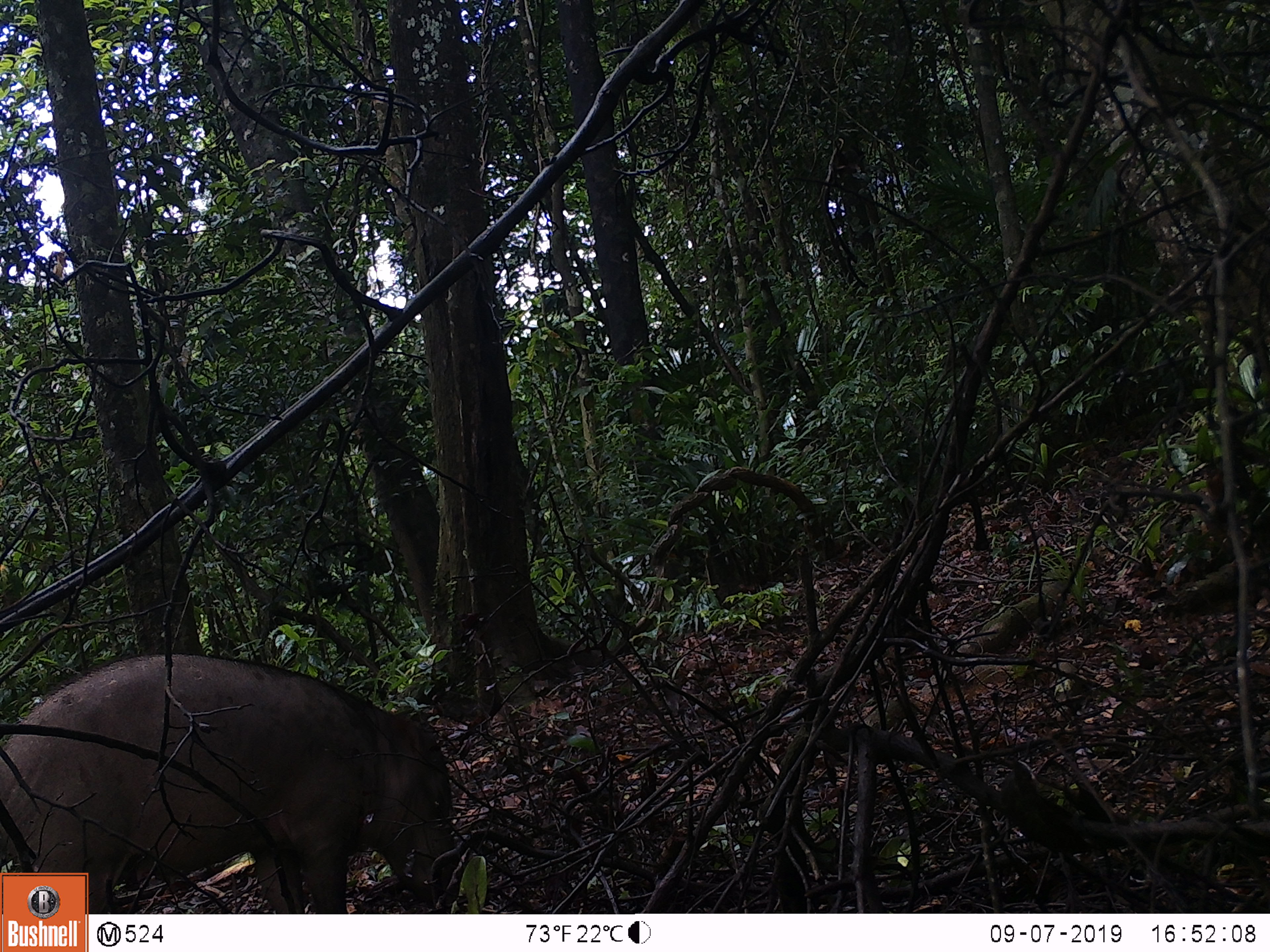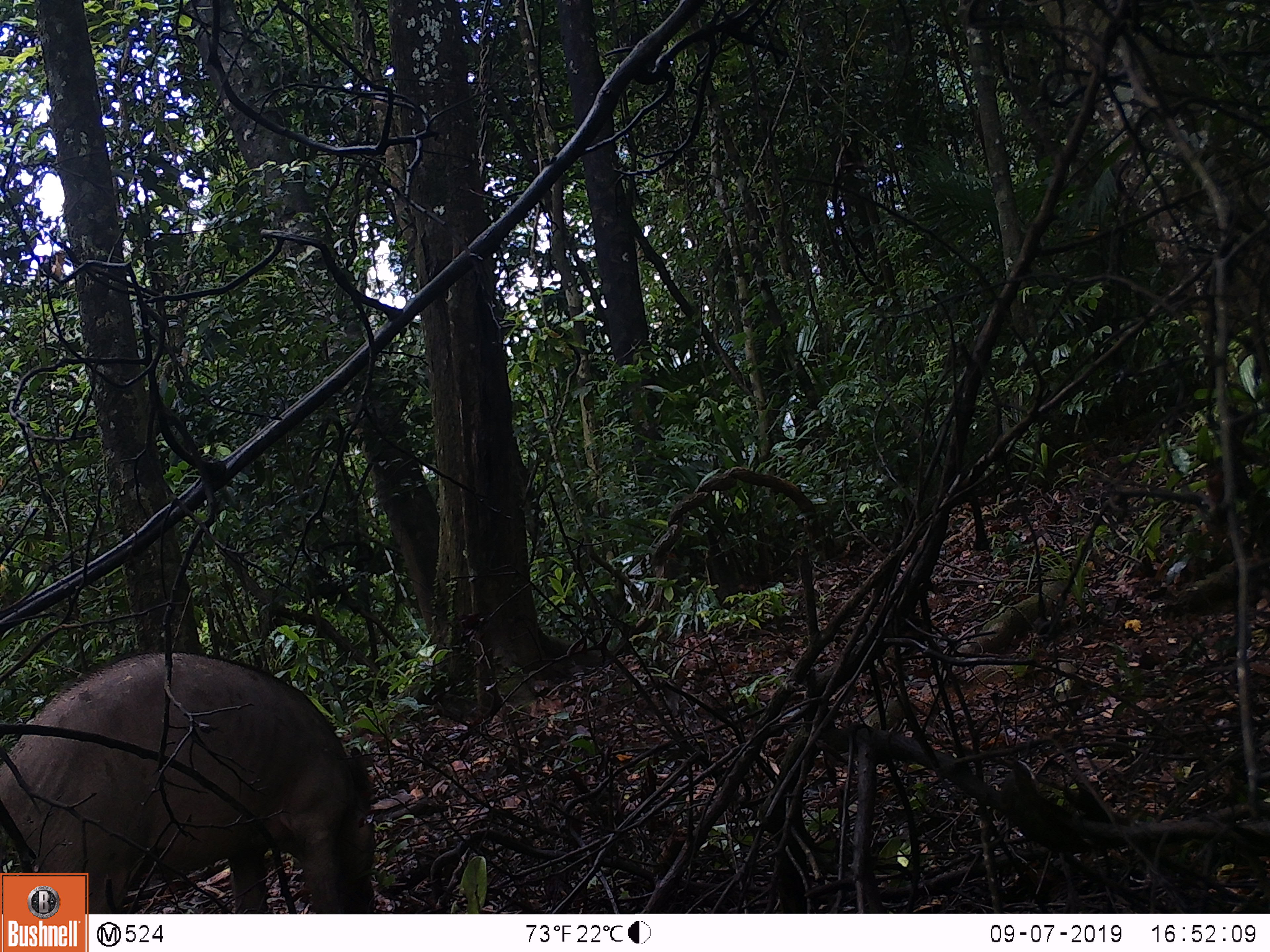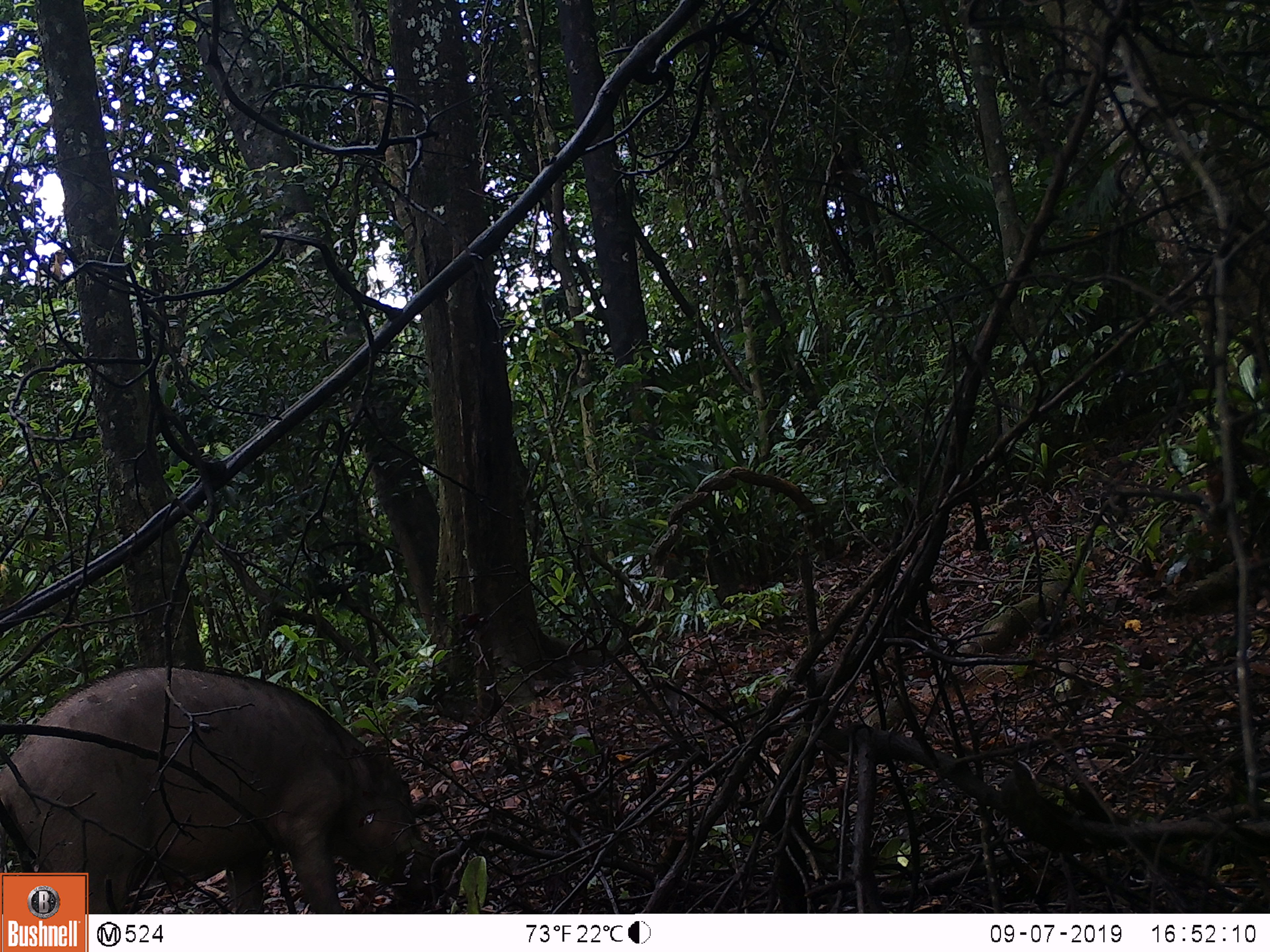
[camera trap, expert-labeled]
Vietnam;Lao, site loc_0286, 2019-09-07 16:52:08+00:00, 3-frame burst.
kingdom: Animalia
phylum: Chordata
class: Mammalia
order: Artiodactyla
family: Suidae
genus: Sus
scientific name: Sus scrofa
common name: eurasian wild pig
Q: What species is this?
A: Eurasian wild pig (Sus scrofa).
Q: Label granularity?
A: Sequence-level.